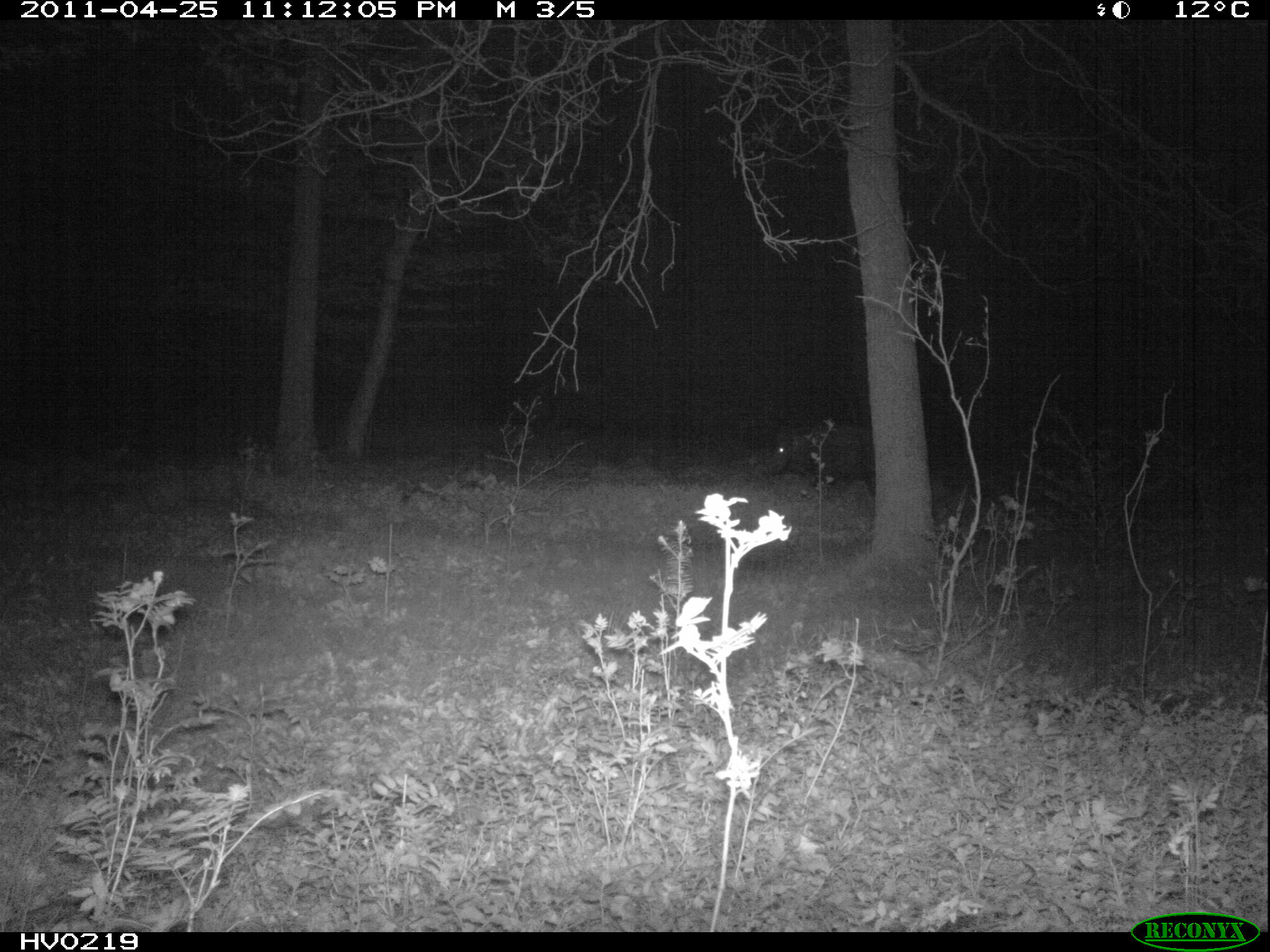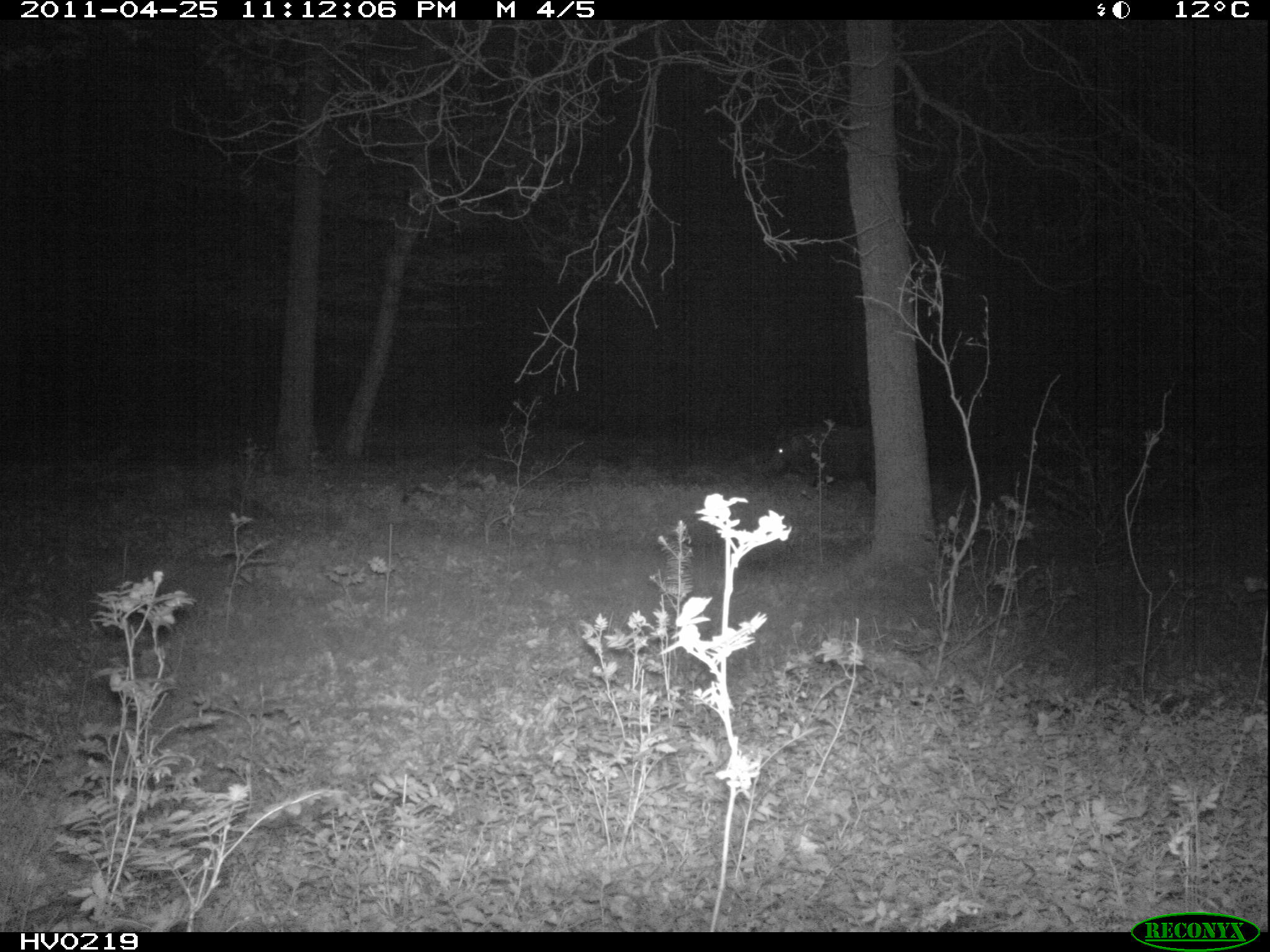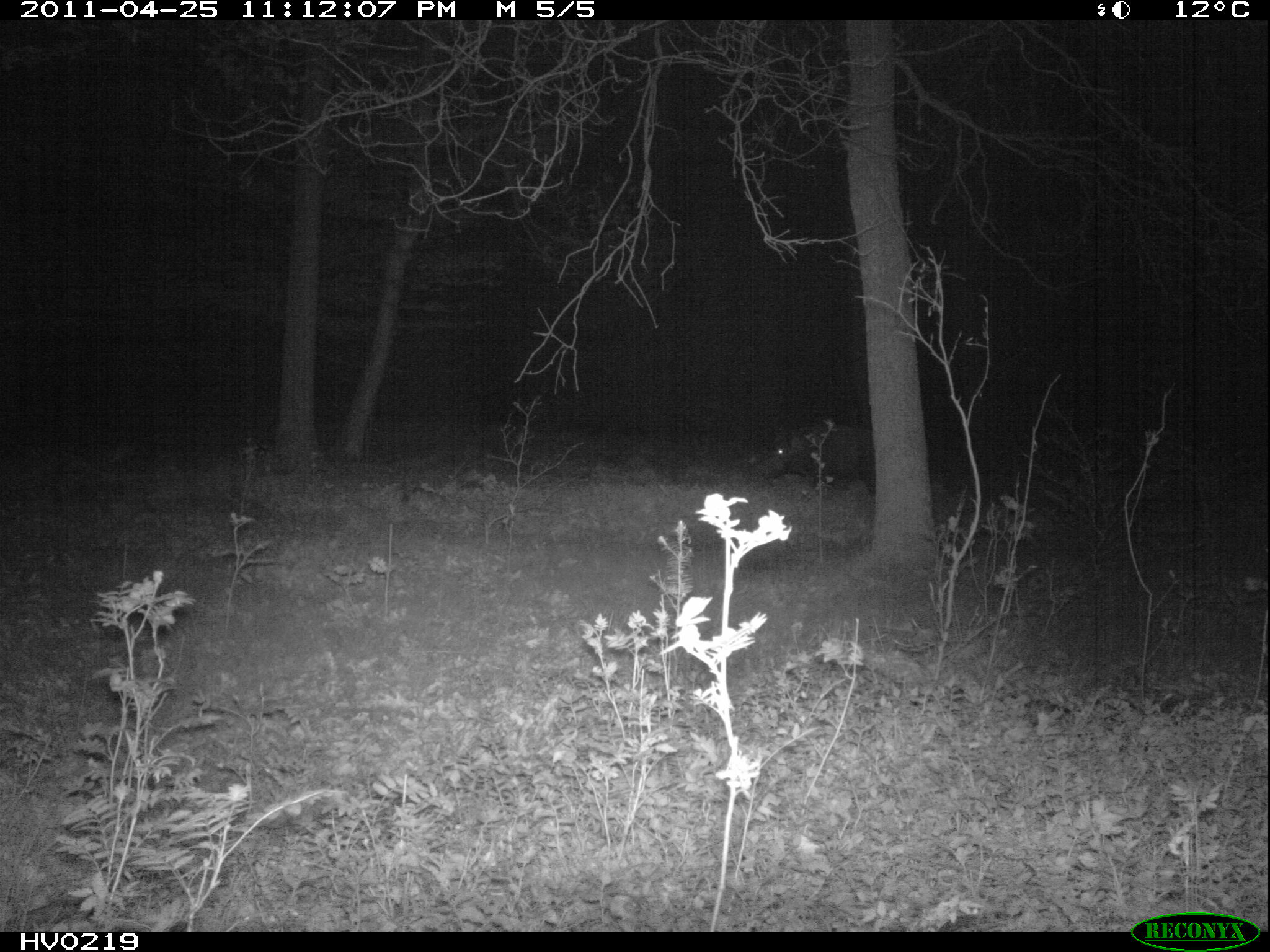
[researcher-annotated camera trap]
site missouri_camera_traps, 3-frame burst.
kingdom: Animalia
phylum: Chordata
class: Mammalia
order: Artiodactyla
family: Suidae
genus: Sus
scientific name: Sus scrofa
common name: wild boar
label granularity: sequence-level